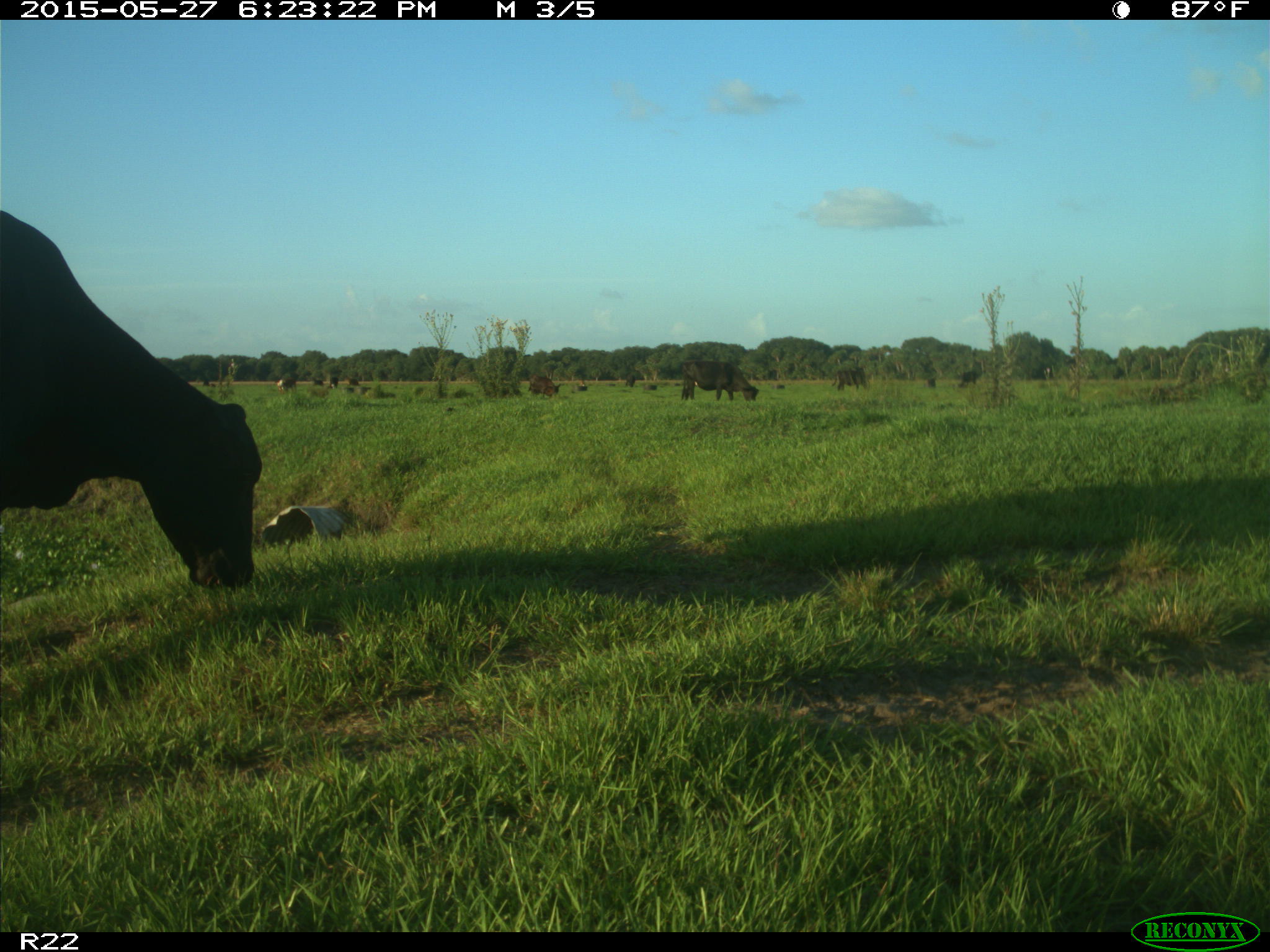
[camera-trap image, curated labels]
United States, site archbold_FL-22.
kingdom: Animalia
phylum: Chordata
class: Mammalia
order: Artiodactyla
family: Bovidae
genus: Bos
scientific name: Bos taurus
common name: domestic cow